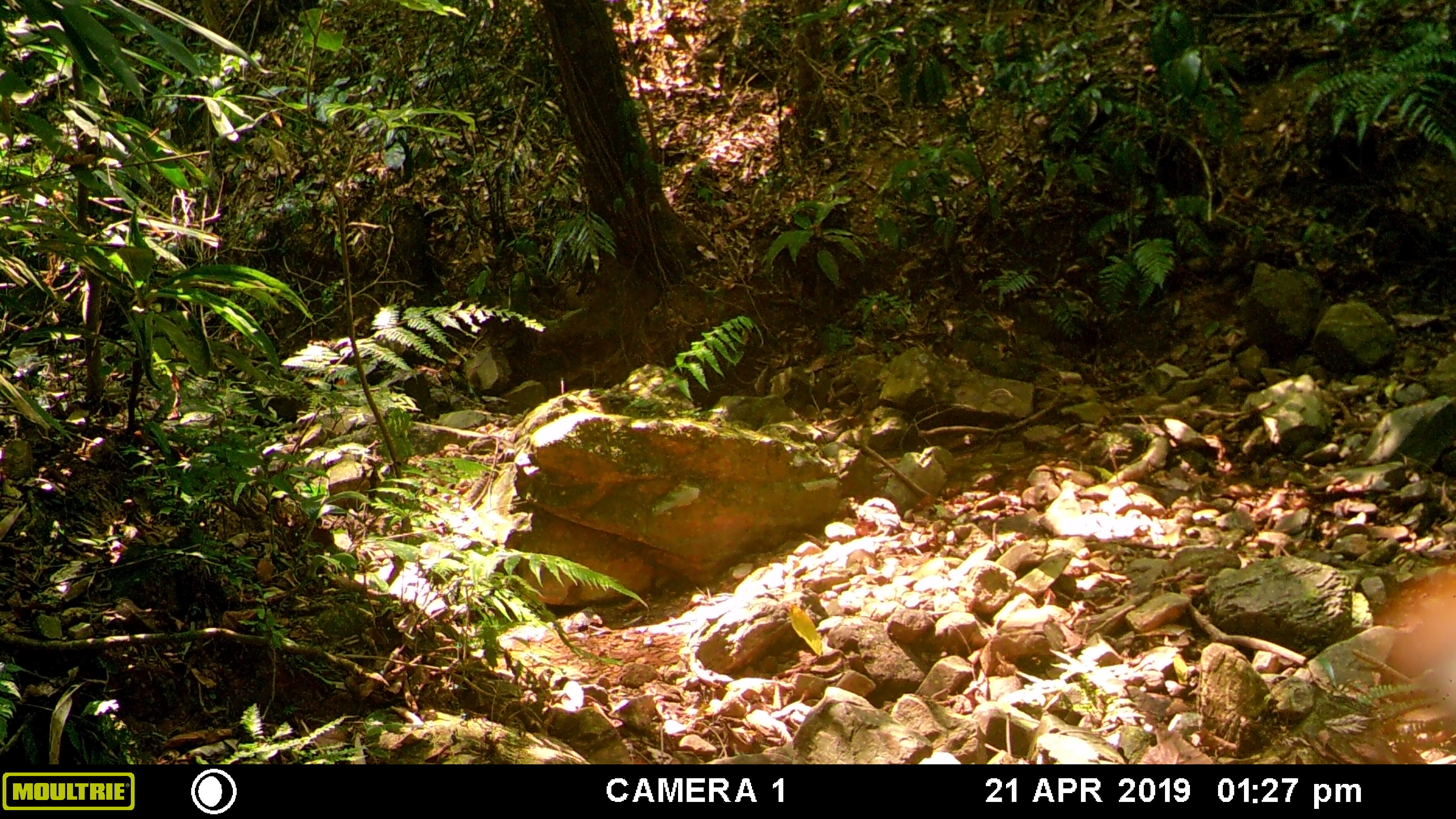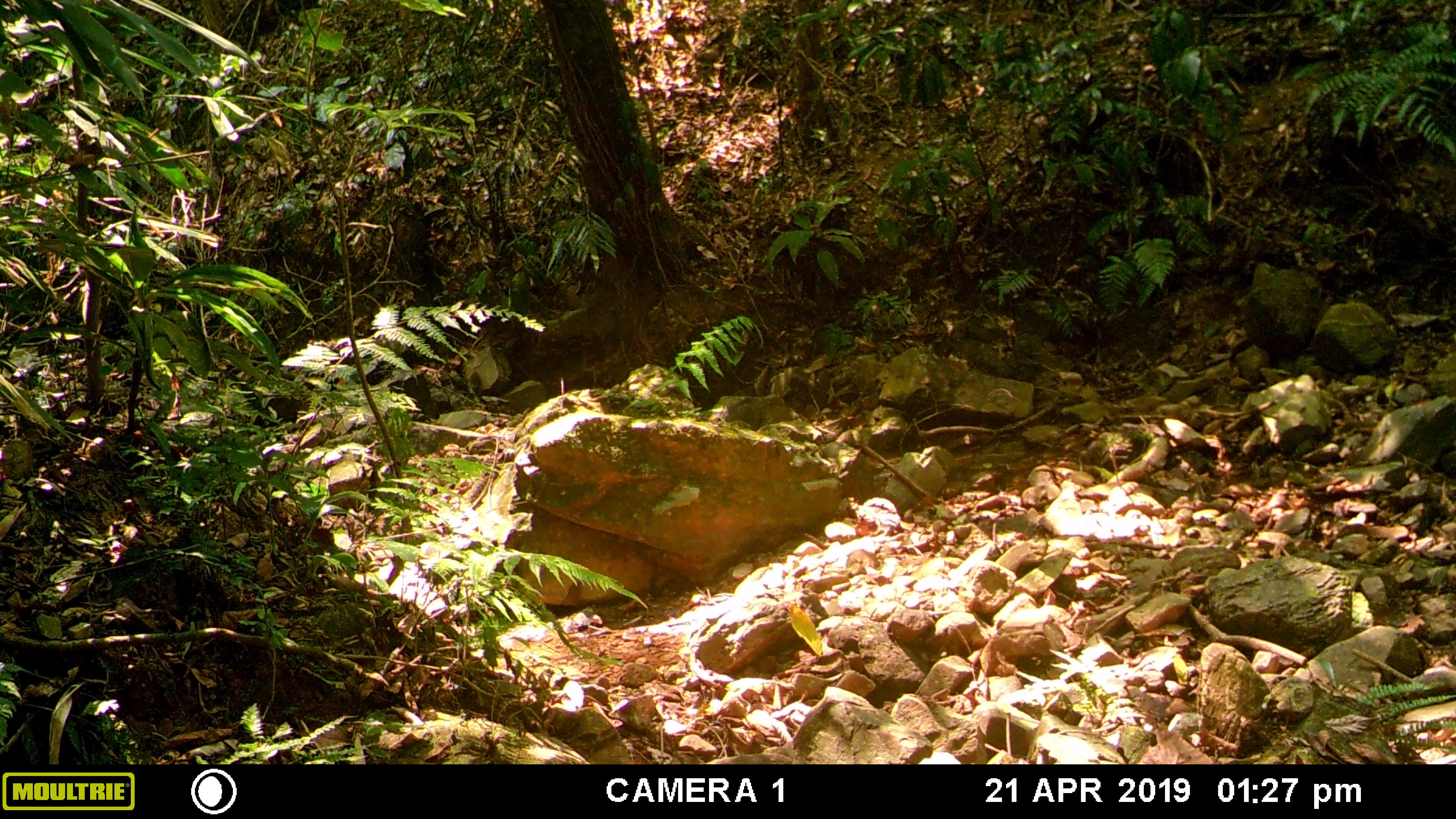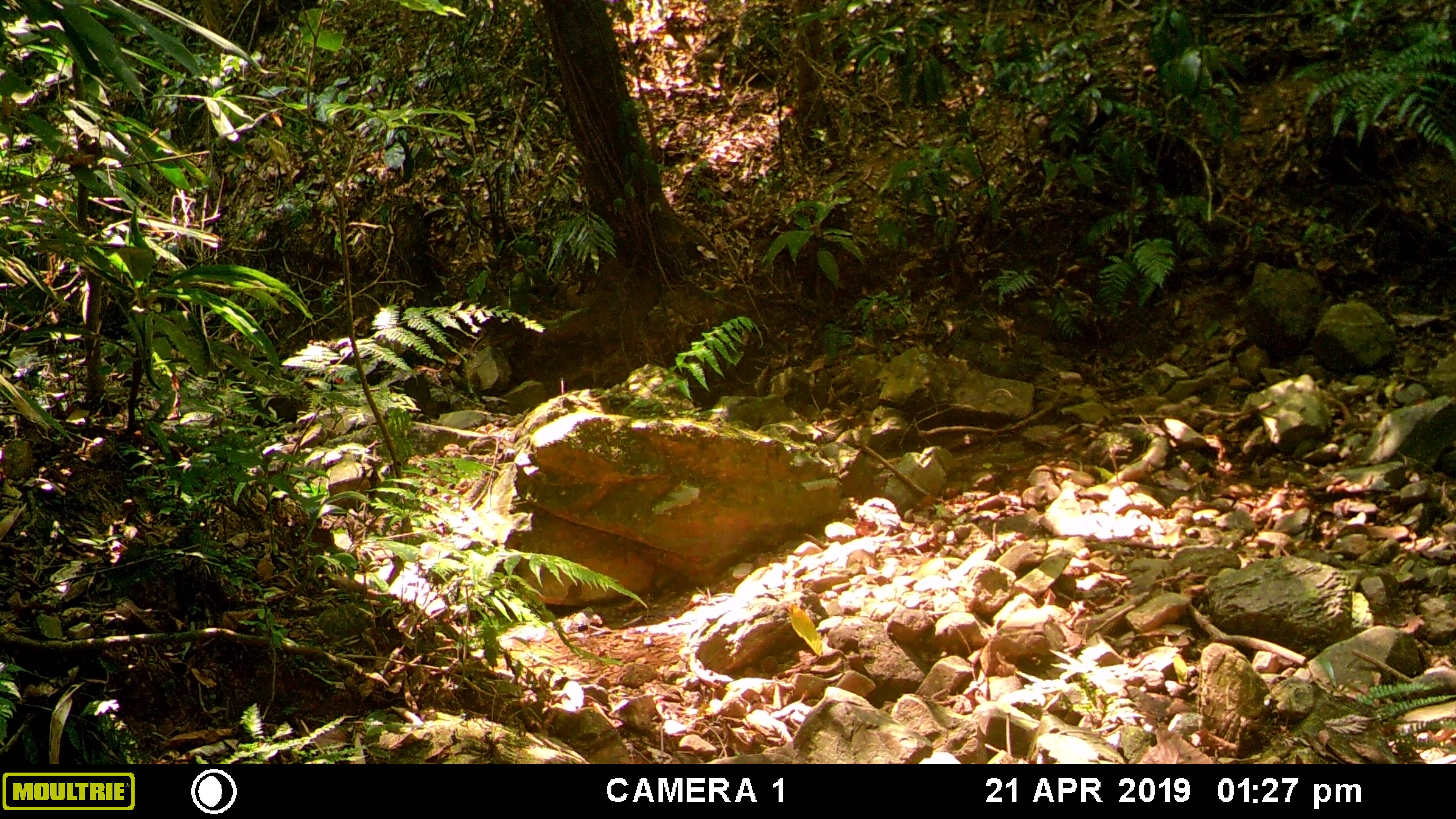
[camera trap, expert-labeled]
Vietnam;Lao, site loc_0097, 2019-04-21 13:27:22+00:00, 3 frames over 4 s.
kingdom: Animalia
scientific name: Animalia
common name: animal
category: unidentified animal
Unidentified animal (animal) (Animalia). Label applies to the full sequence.